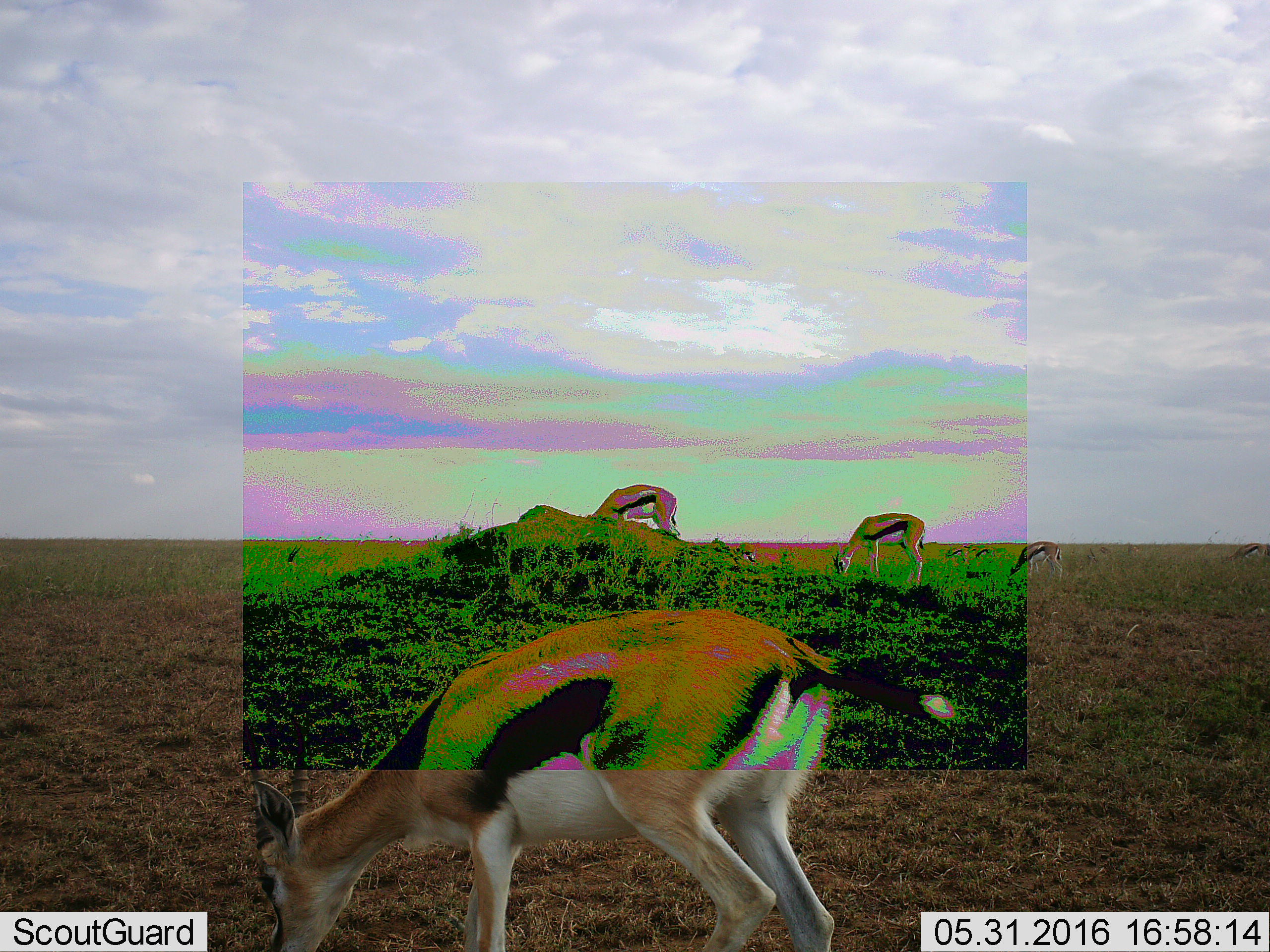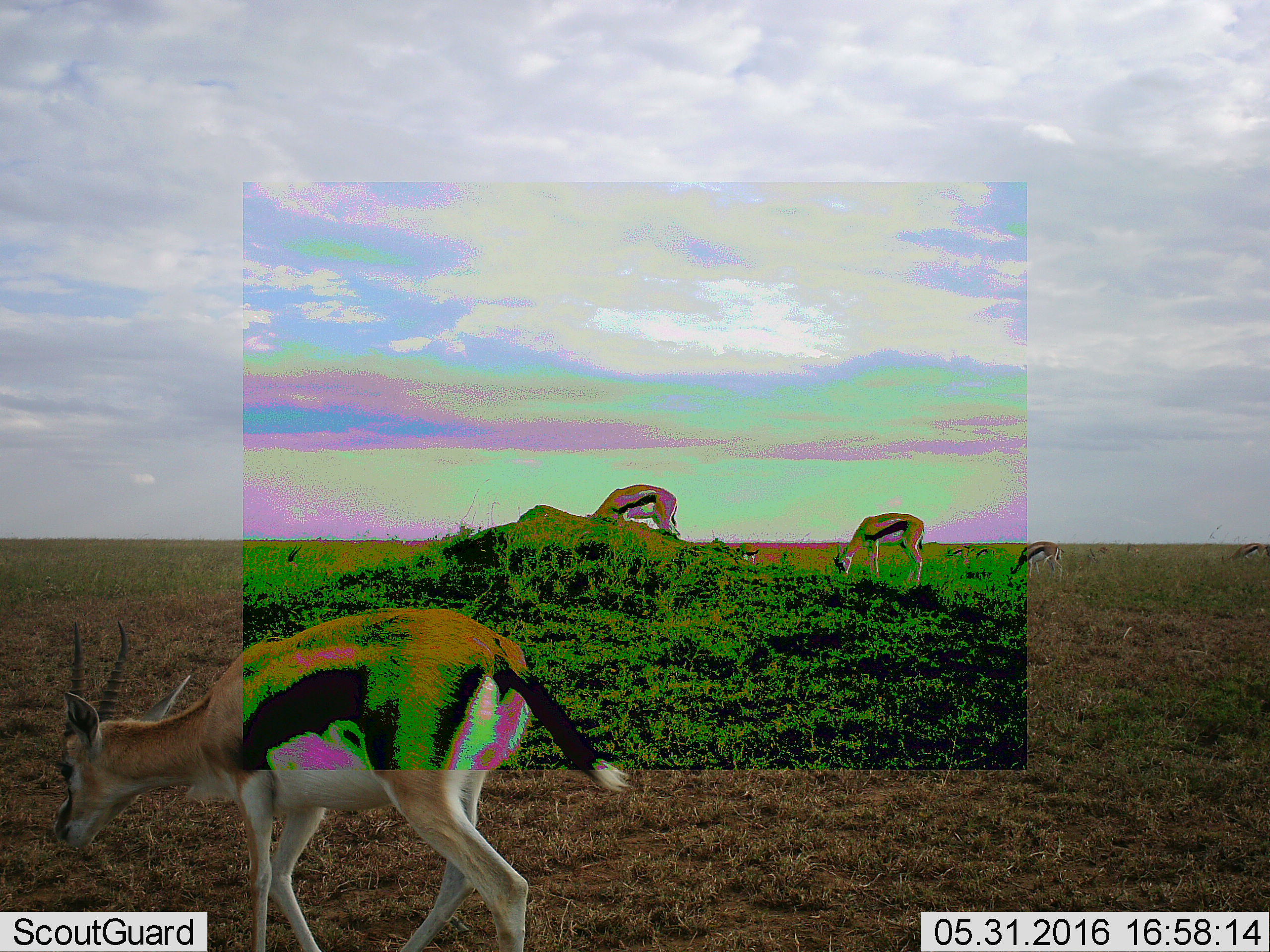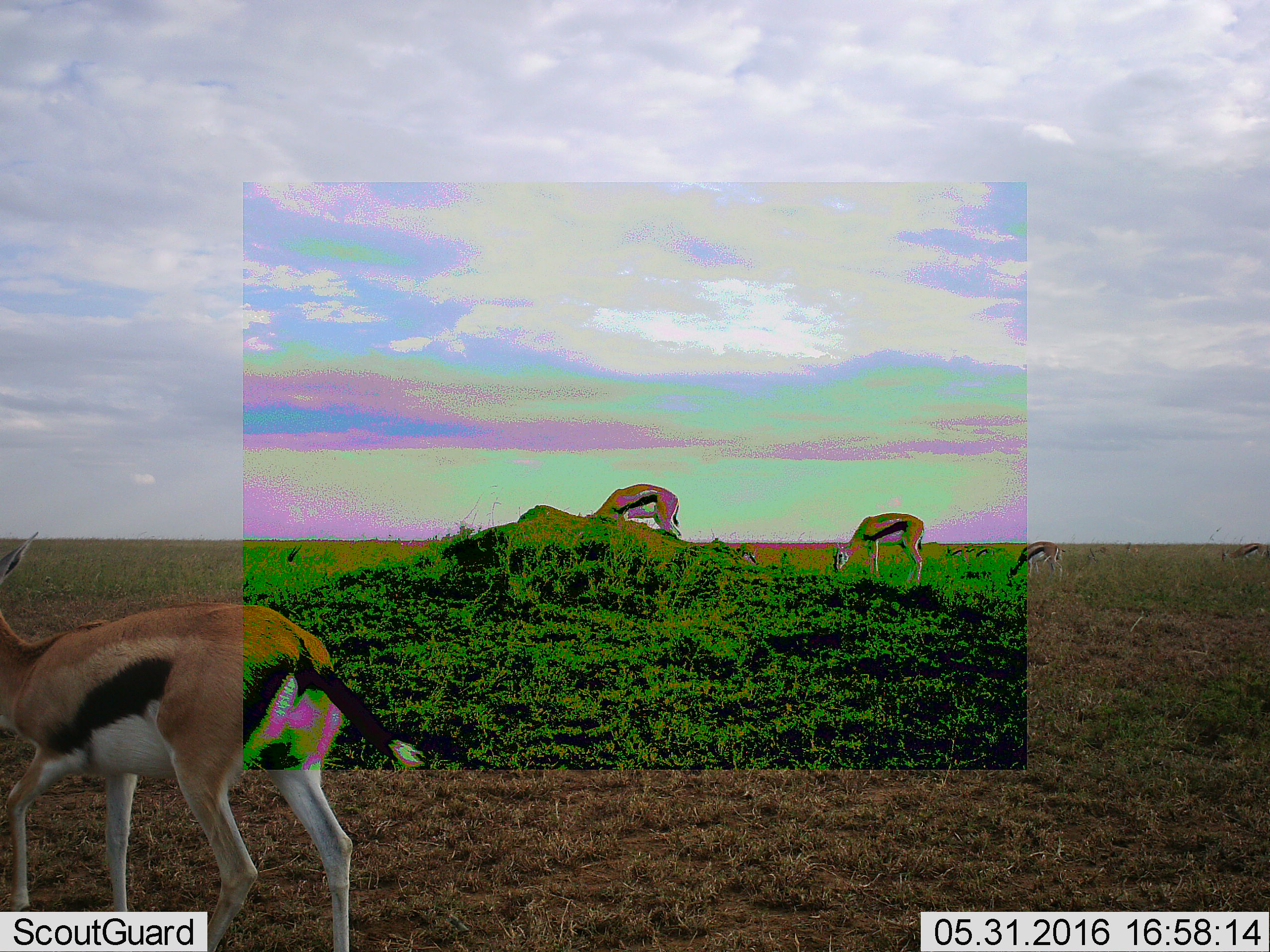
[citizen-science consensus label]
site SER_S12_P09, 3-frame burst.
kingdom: Animalia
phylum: Chordata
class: Mammalia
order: Artiodactyla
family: Bovidae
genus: Eudorcas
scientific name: Eudorcas thomsonii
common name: thomson's gazelle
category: gazellethomsons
Gazellethomsons (thomson's gazelle) (Eudorcas thomsonii), count 9. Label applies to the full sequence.